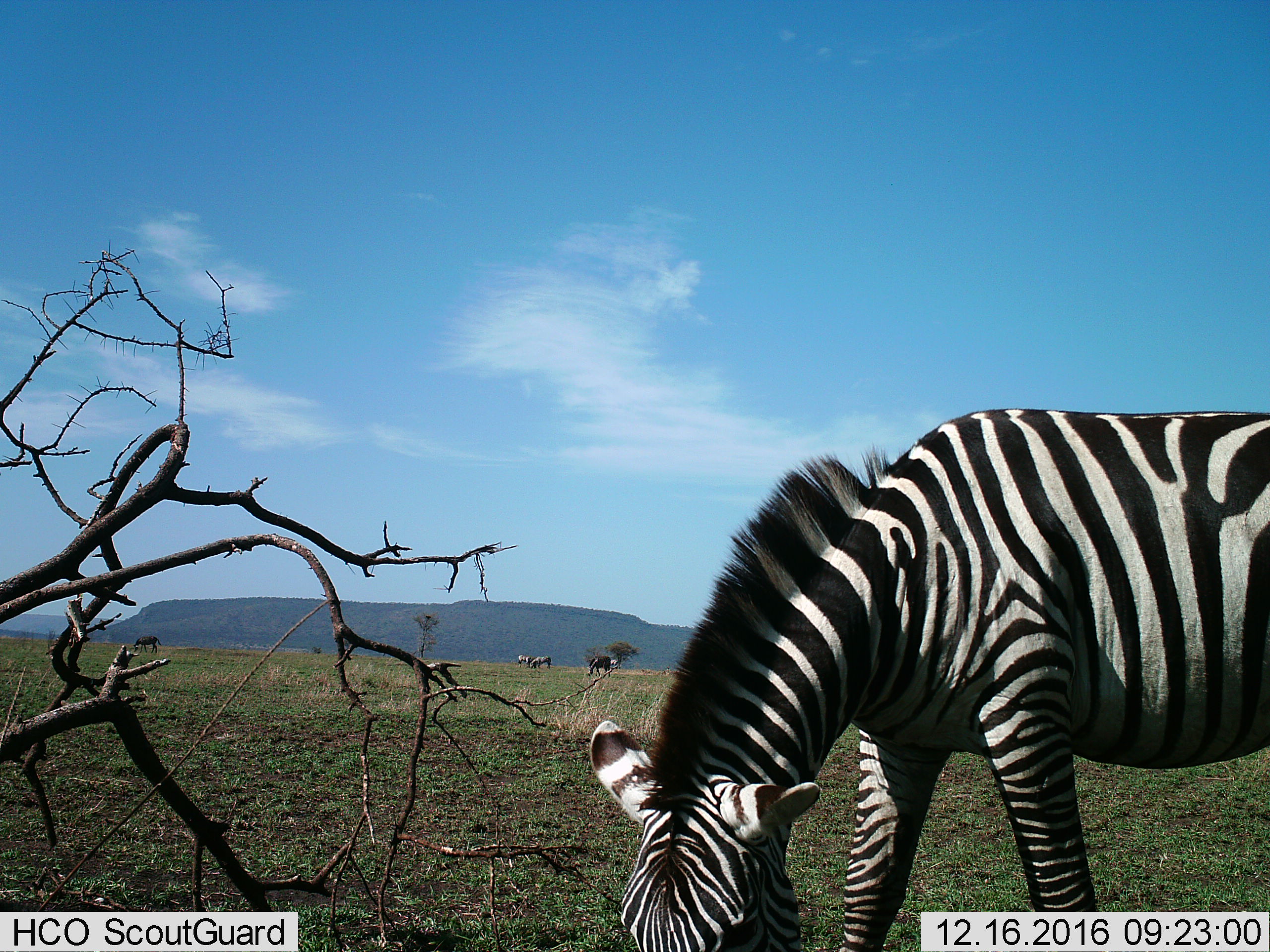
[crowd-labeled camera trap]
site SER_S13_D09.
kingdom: Animalia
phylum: Chordata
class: Mammalia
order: Perissodactyla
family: Equidae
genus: Equus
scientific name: Equus quagga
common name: plains zebra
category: zebraplains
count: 3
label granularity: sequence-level